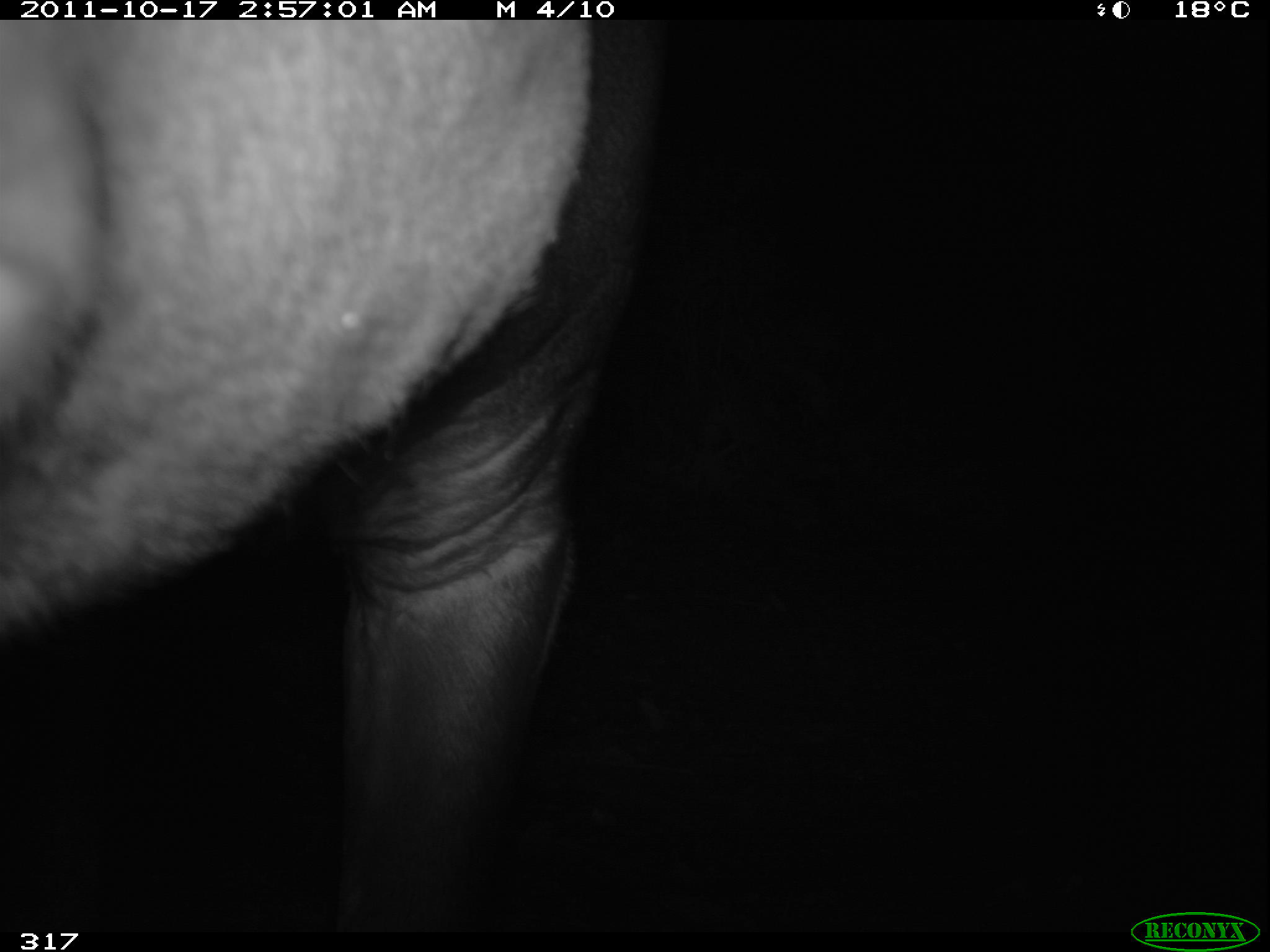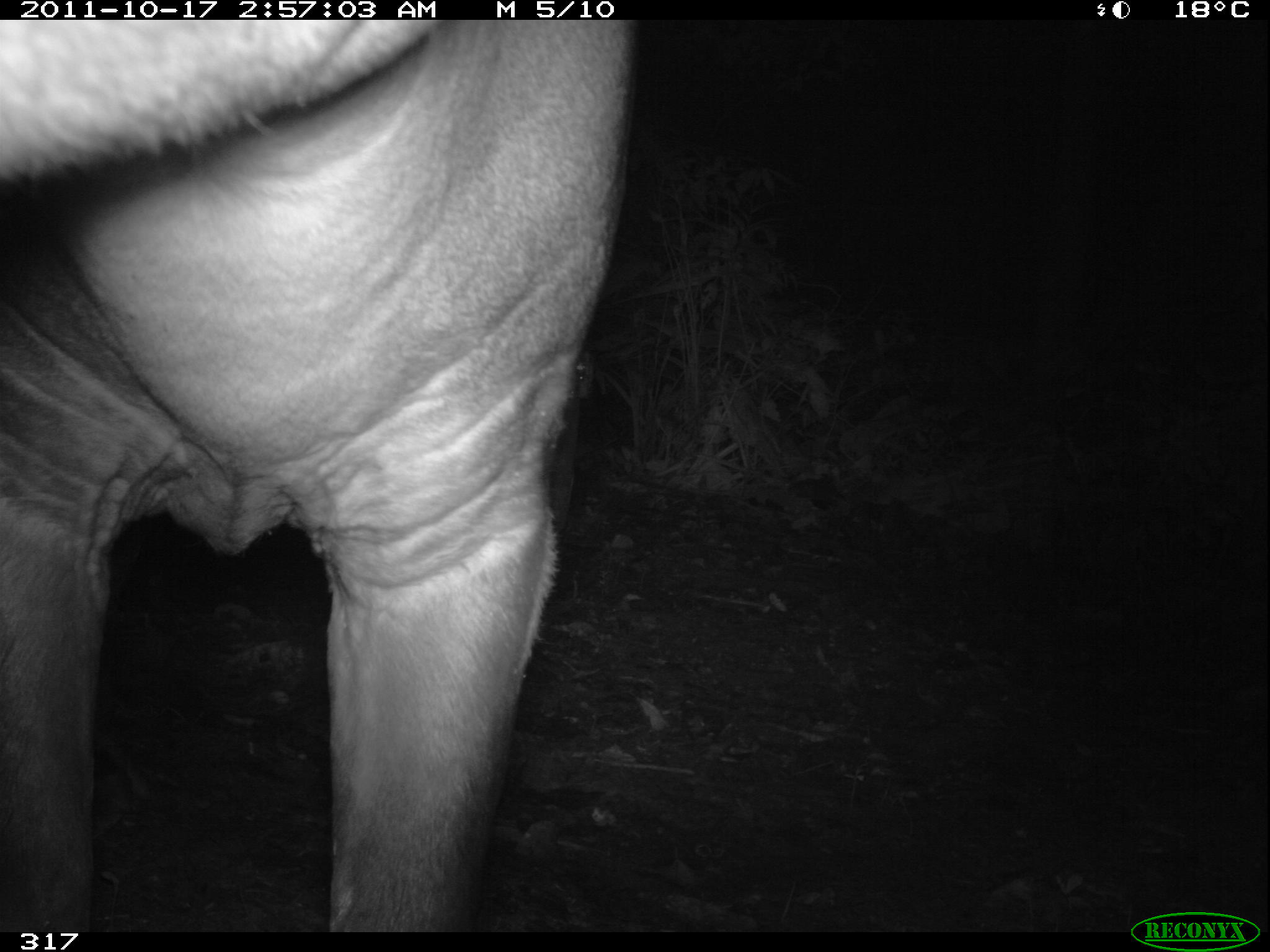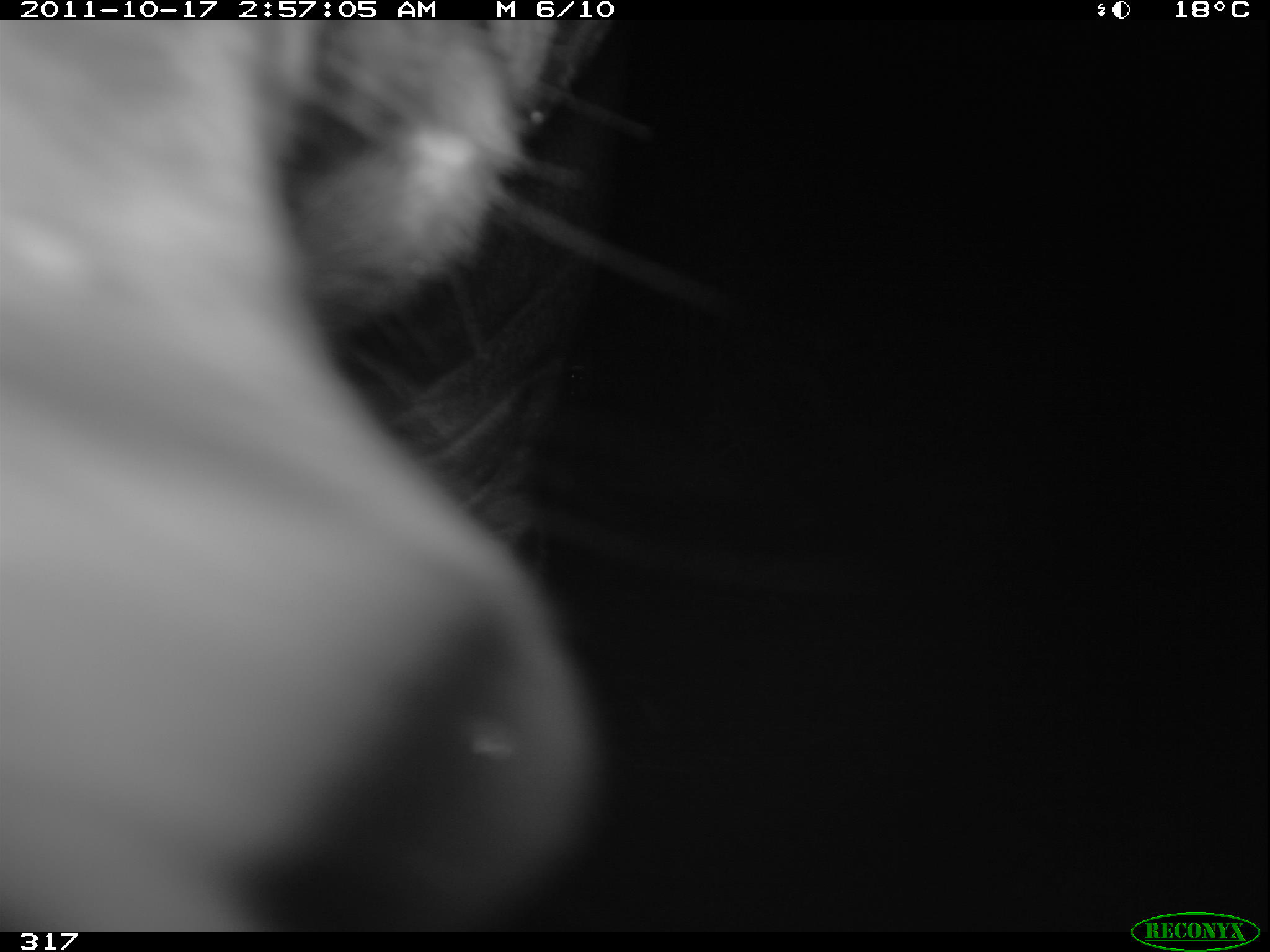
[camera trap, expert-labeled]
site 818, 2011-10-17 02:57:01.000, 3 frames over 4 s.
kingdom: Animalia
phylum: Chordata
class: Mammalia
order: Perissodactyla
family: Tapiridae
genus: Tapirus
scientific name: Tapirus terrestris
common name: south american tapir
Tapirus terrestris (south american tapir).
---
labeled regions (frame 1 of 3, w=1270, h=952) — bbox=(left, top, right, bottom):
tapirus terrestris: bbox=(0, 19, 660, 932)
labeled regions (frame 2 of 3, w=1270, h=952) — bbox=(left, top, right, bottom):
tapirus terrestris: bbox=(0, 20, 633, 934)